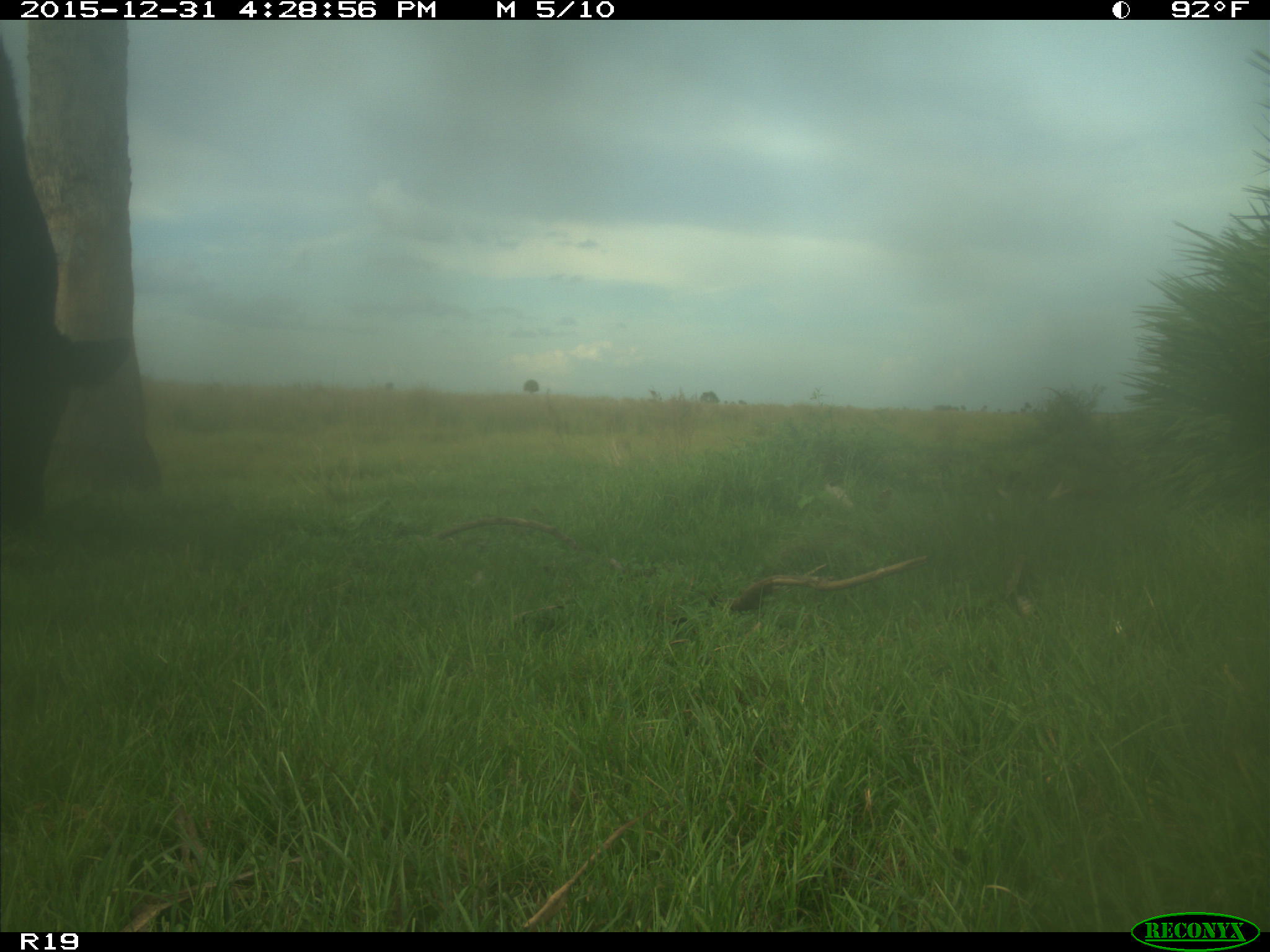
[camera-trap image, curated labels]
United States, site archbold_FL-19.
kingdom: Animalia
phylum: Chordata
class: Mammalia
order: Artiodactyla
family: Bovidae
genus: Bos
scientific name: Bos taurus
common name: domestic cow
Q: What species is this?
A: Bos taurus (domestic cow).